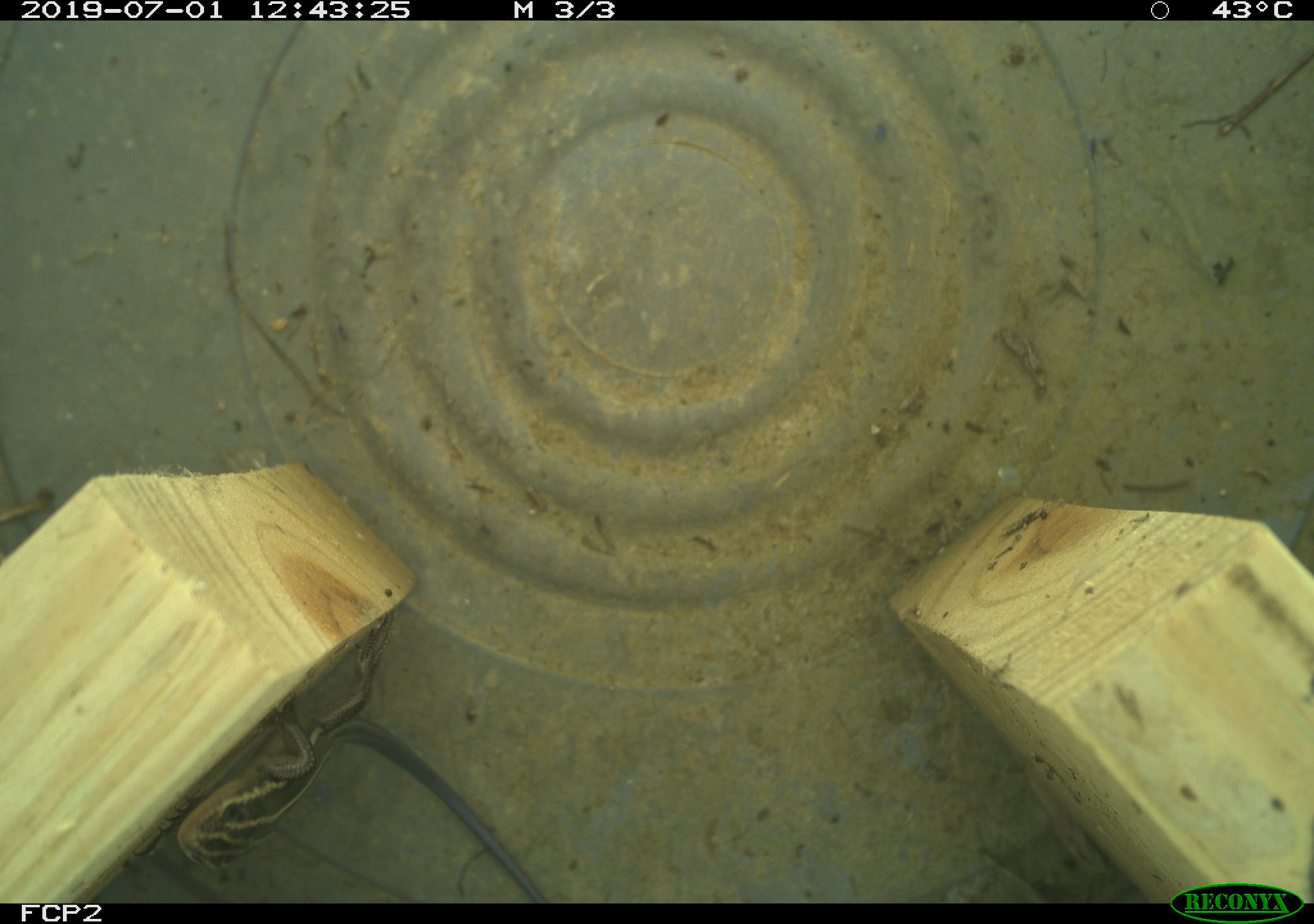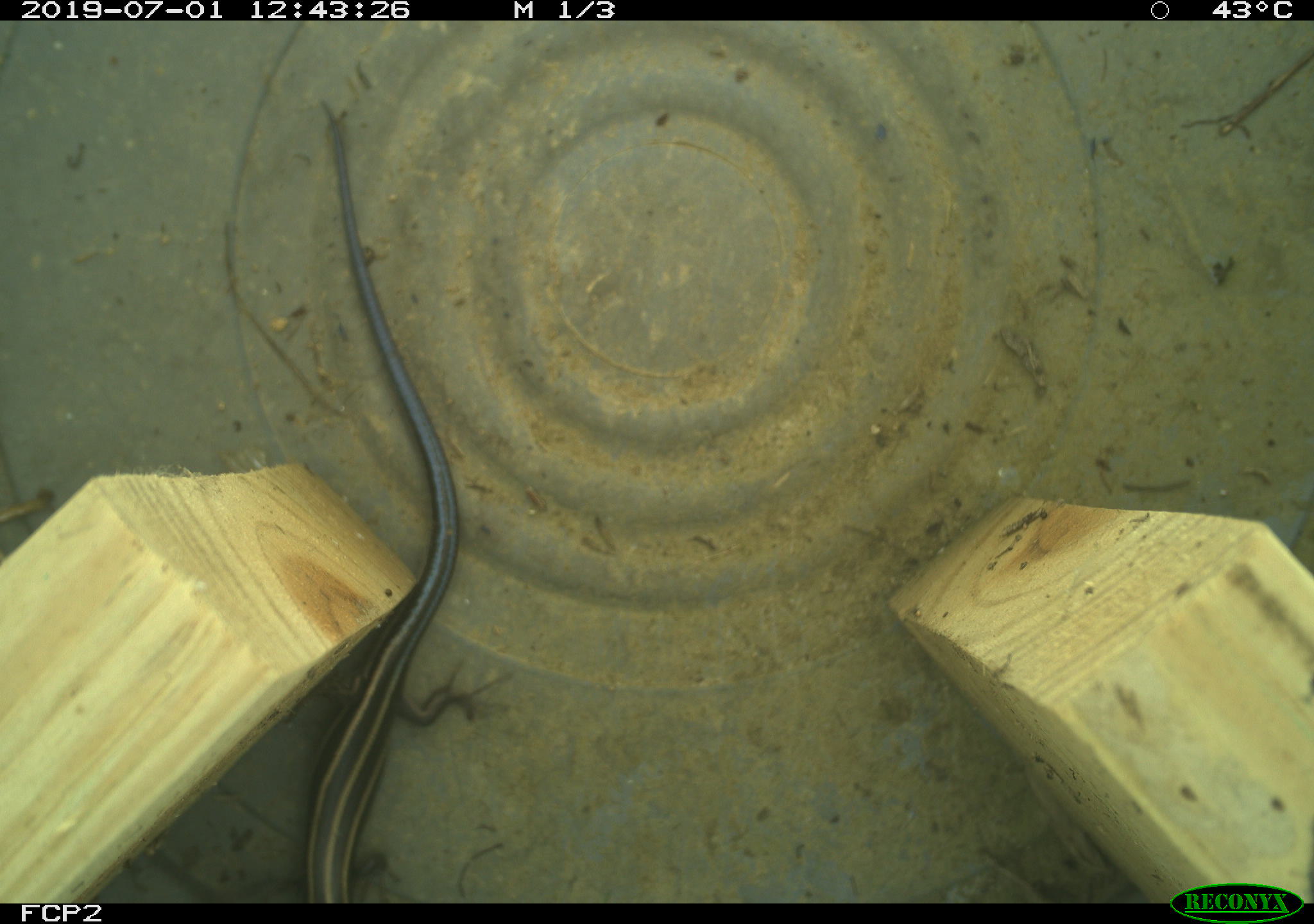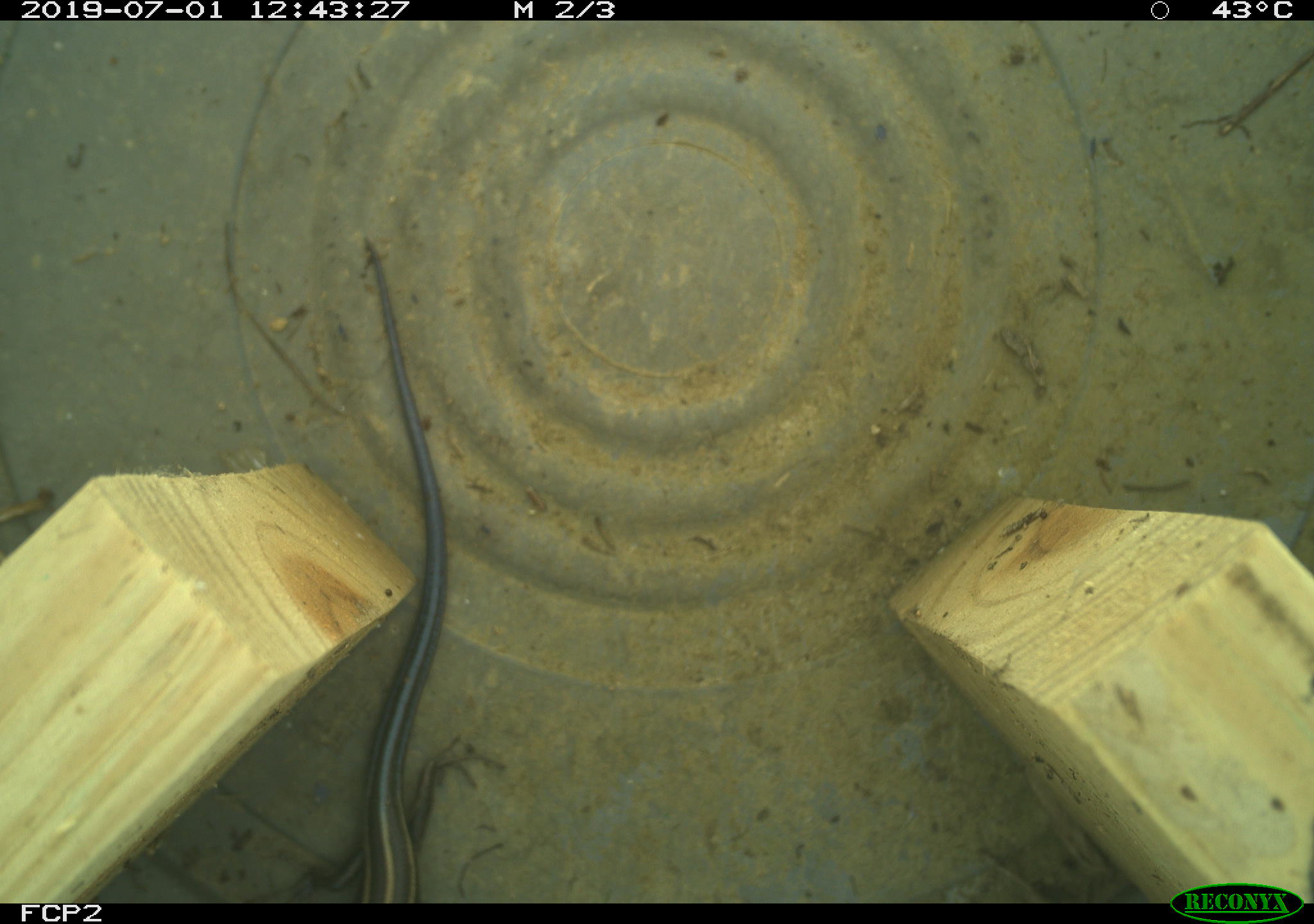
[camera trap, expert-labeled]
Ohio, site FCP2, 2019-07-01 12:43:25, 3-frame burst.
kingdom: Animalia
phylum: Chordata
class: Reptilia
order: Squamata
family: Scincidae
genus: Plestiodon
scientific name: Plestiodon fasciatus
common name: common five-lined skink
Common five-lined skink (Plestiodon fasciatus).